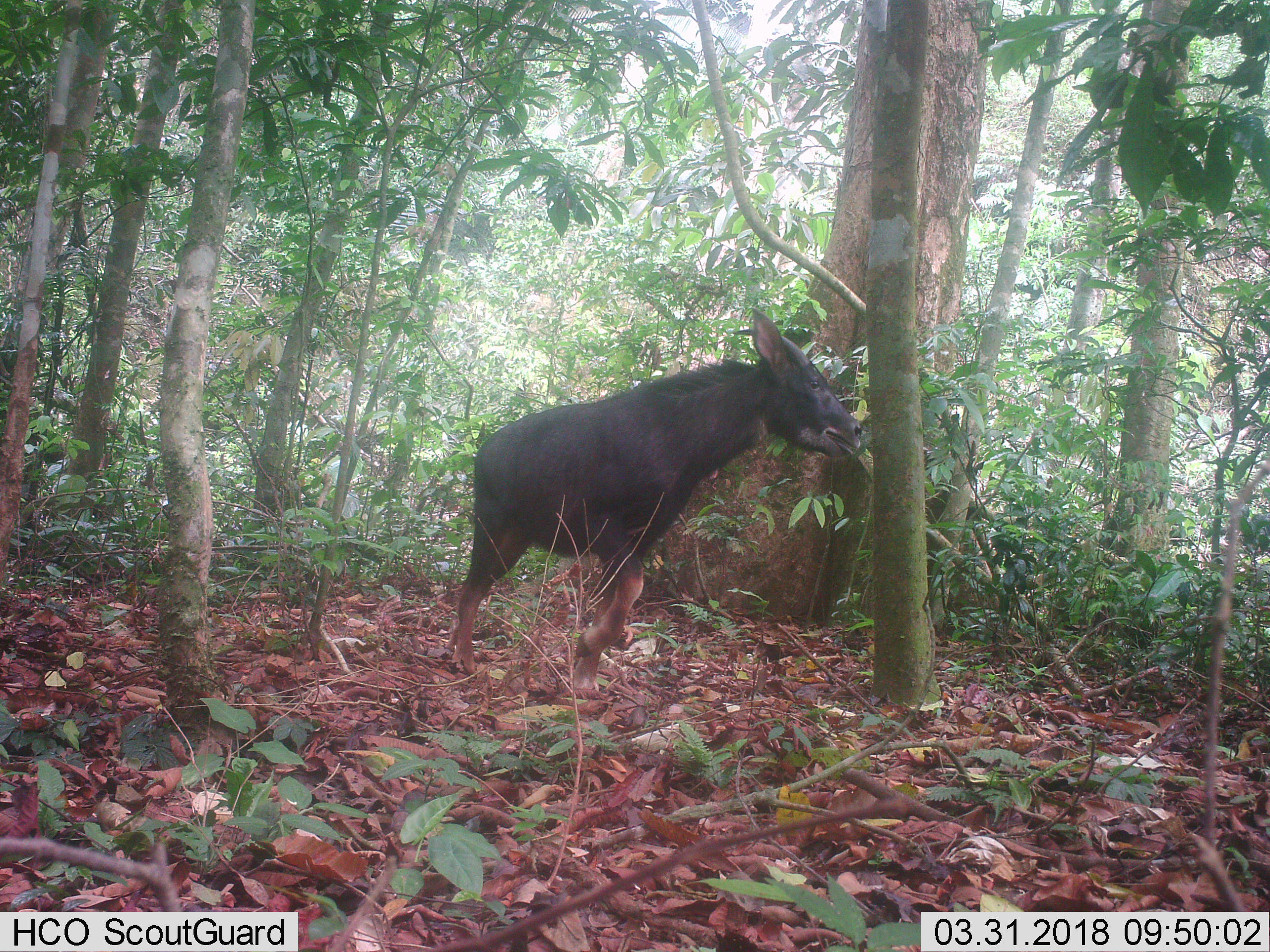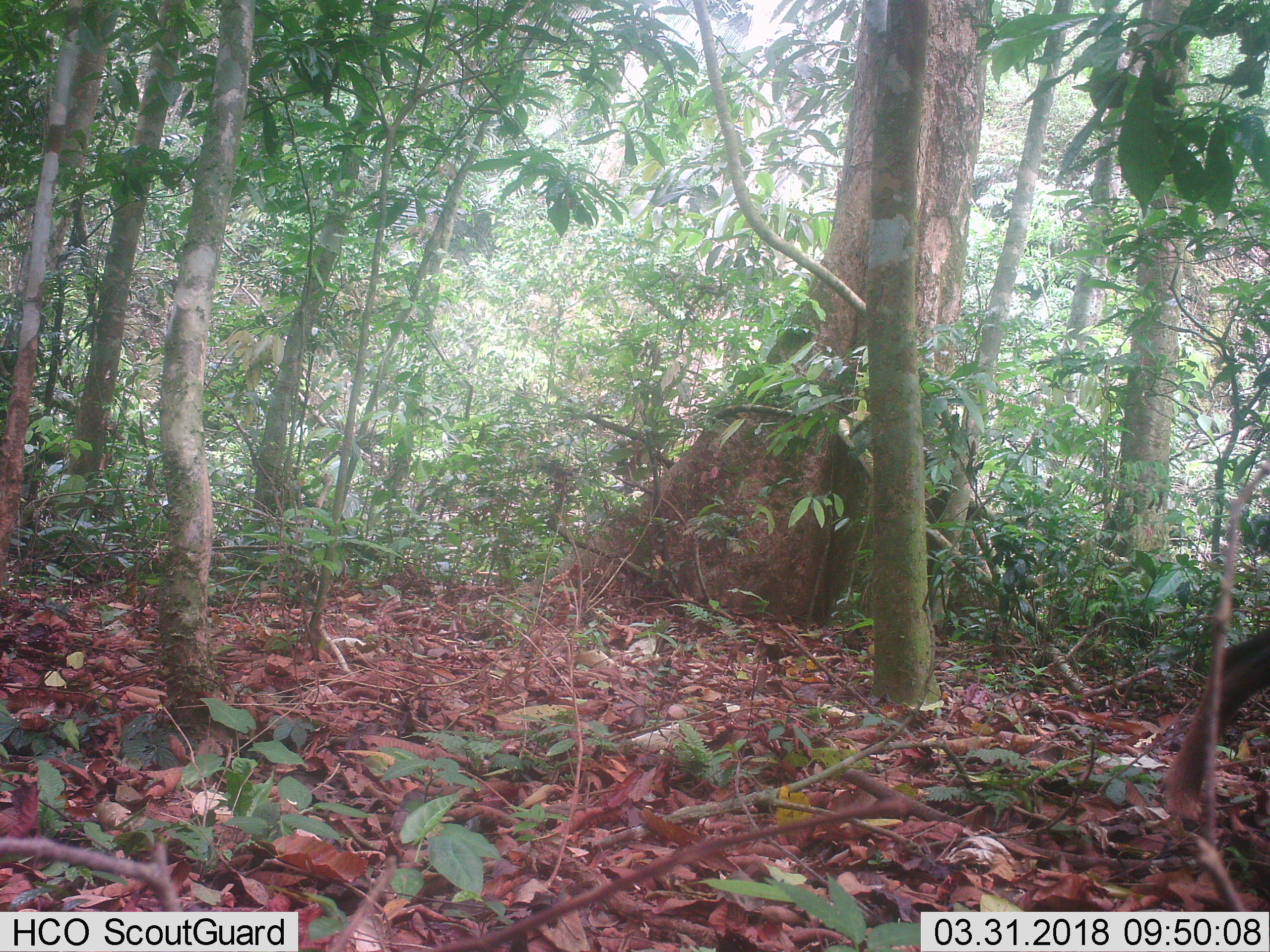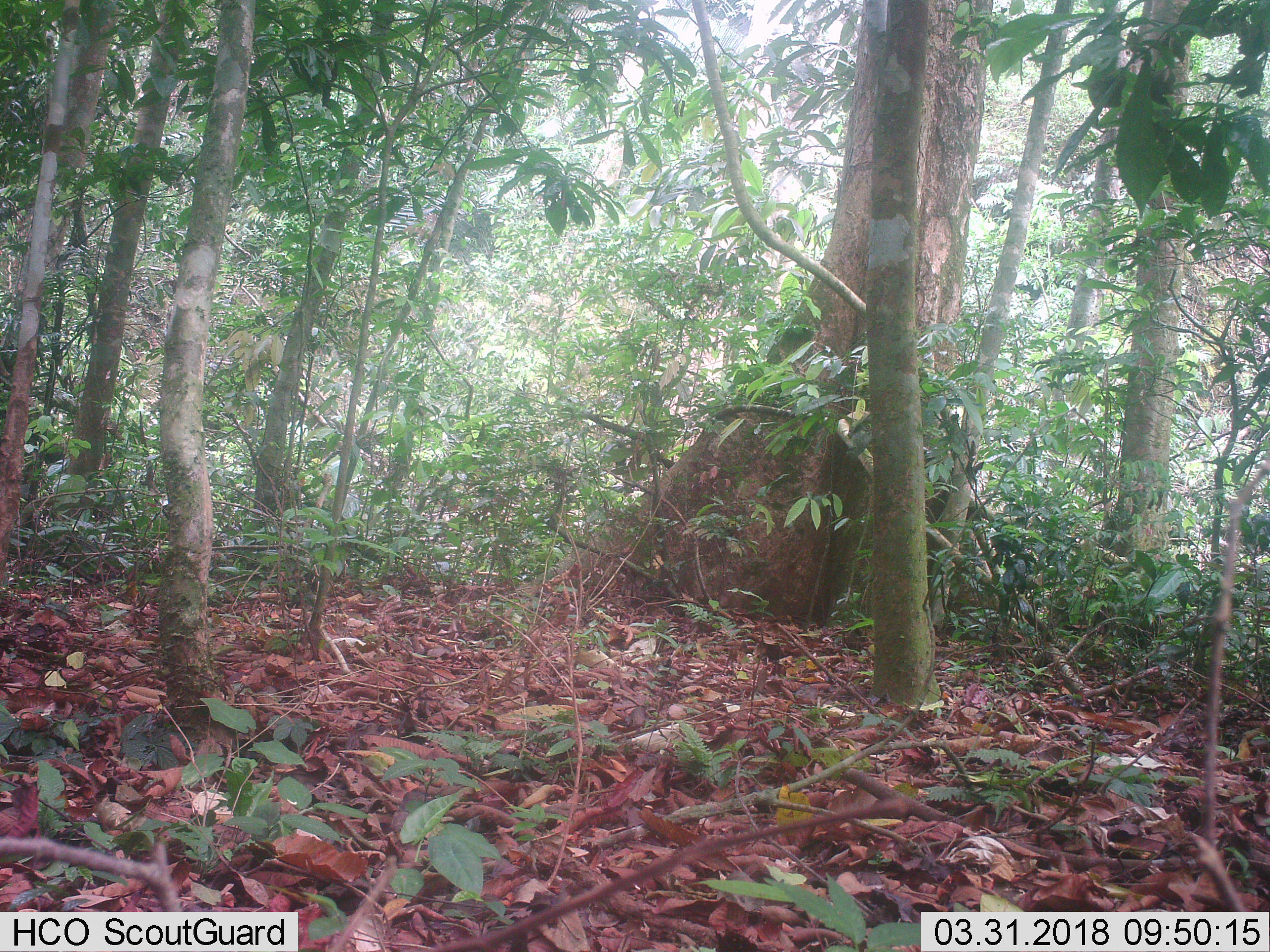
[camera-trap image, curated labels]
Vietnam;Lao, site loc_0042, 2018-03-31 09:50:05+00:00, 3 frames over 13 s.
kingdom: Animalia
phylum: Chordata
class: Mammalia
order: Artiodactyla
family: Bovidae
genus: Capricornis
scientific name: Capricornis sumatraensis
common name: chinese serow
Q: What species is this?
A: Chinese serow (Capricornis sumatraensis).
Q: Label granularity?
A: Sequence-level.